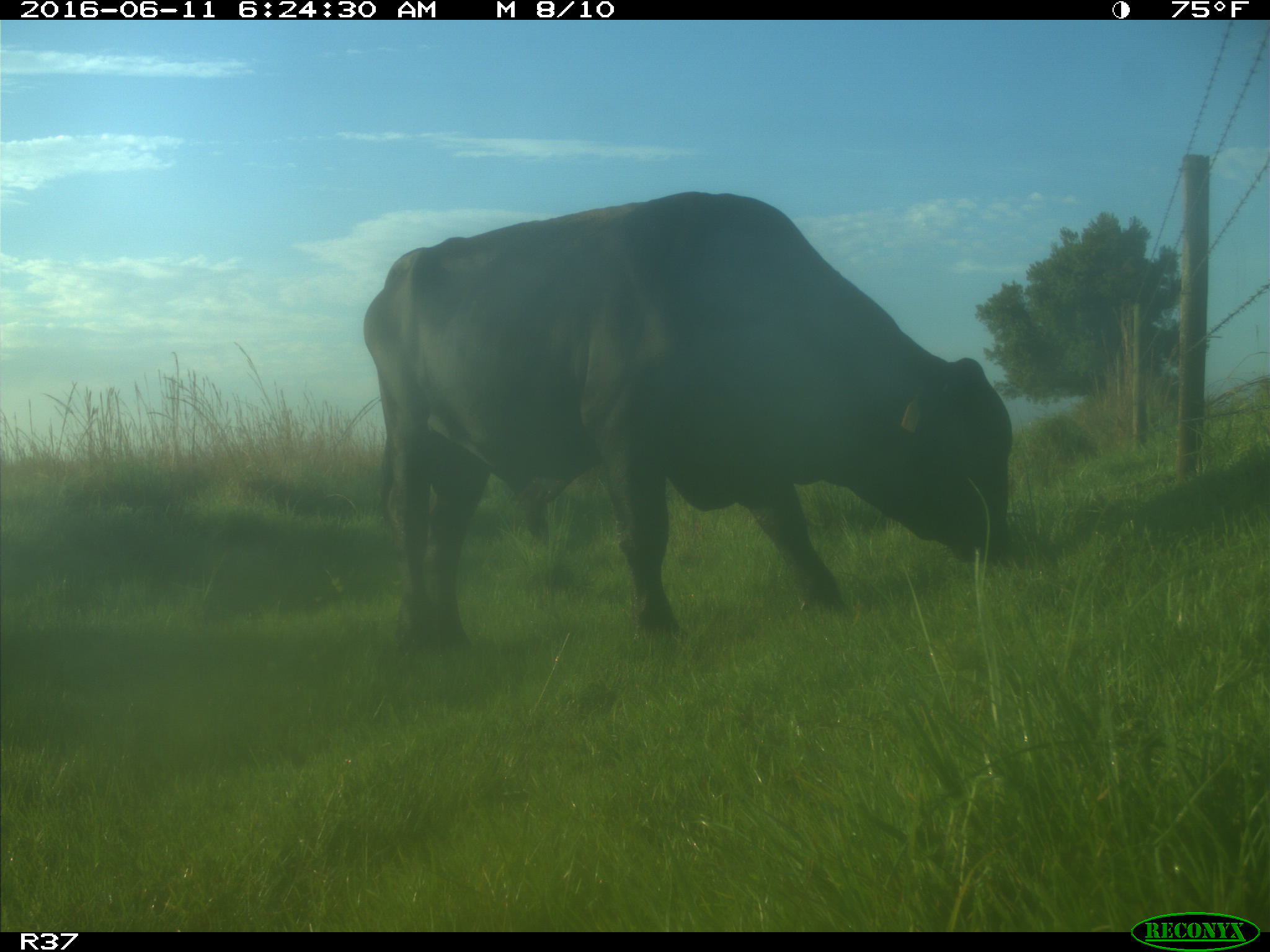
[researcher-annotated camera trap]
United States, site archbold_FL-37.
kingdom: Animalia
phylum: Chordata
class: Mammalia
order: Artiodactyla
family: Bovidae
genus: Bos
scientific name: Bos taurus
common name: domestic cow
Bos taurus (domestic cow).